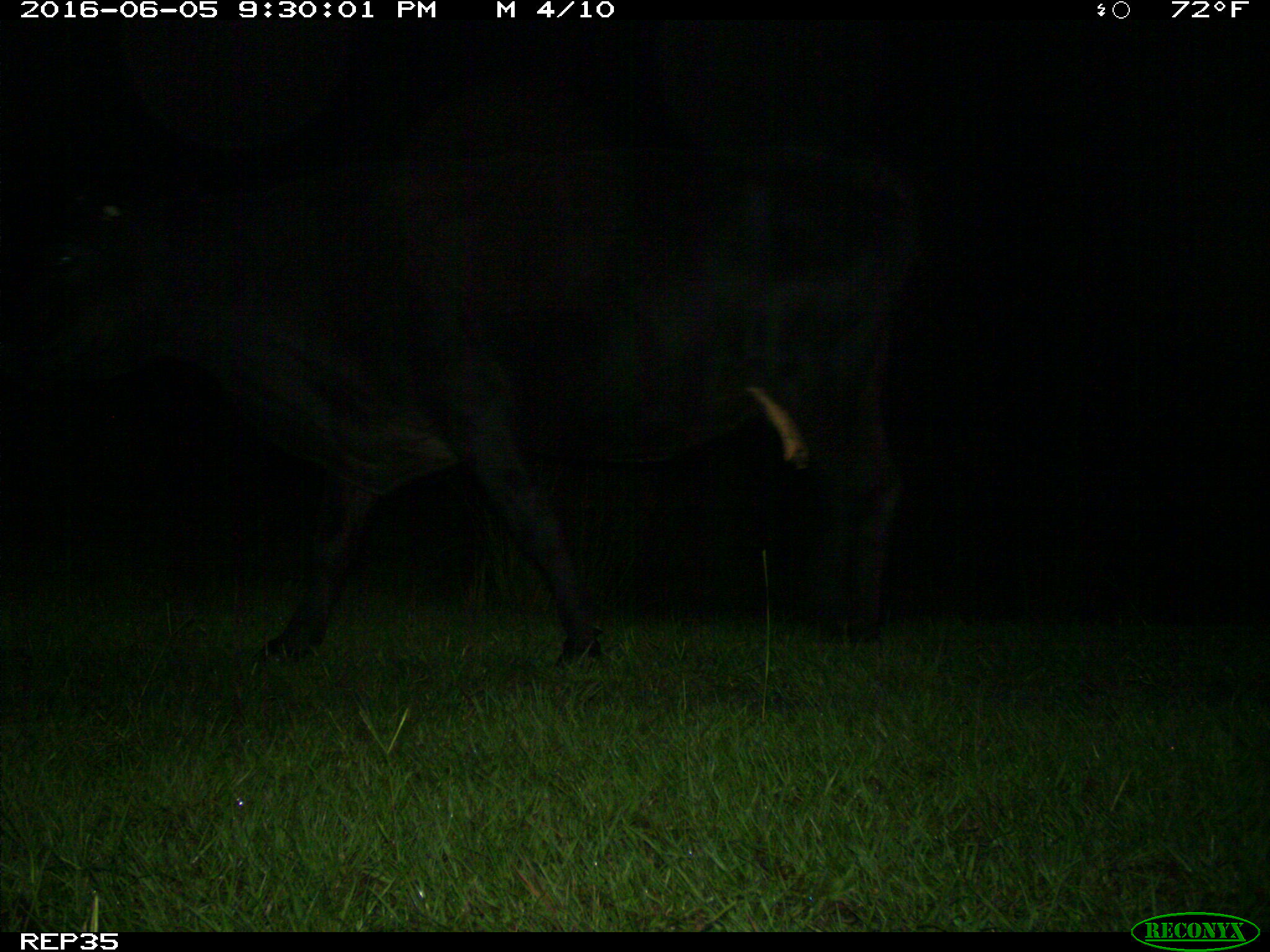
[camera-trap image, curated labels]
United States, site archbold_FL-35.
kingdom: Animalia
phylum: Chordata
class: Mammalia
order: Artiodactyla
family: Bovidae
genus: Bos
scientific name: Bos taurus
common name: domestic cow